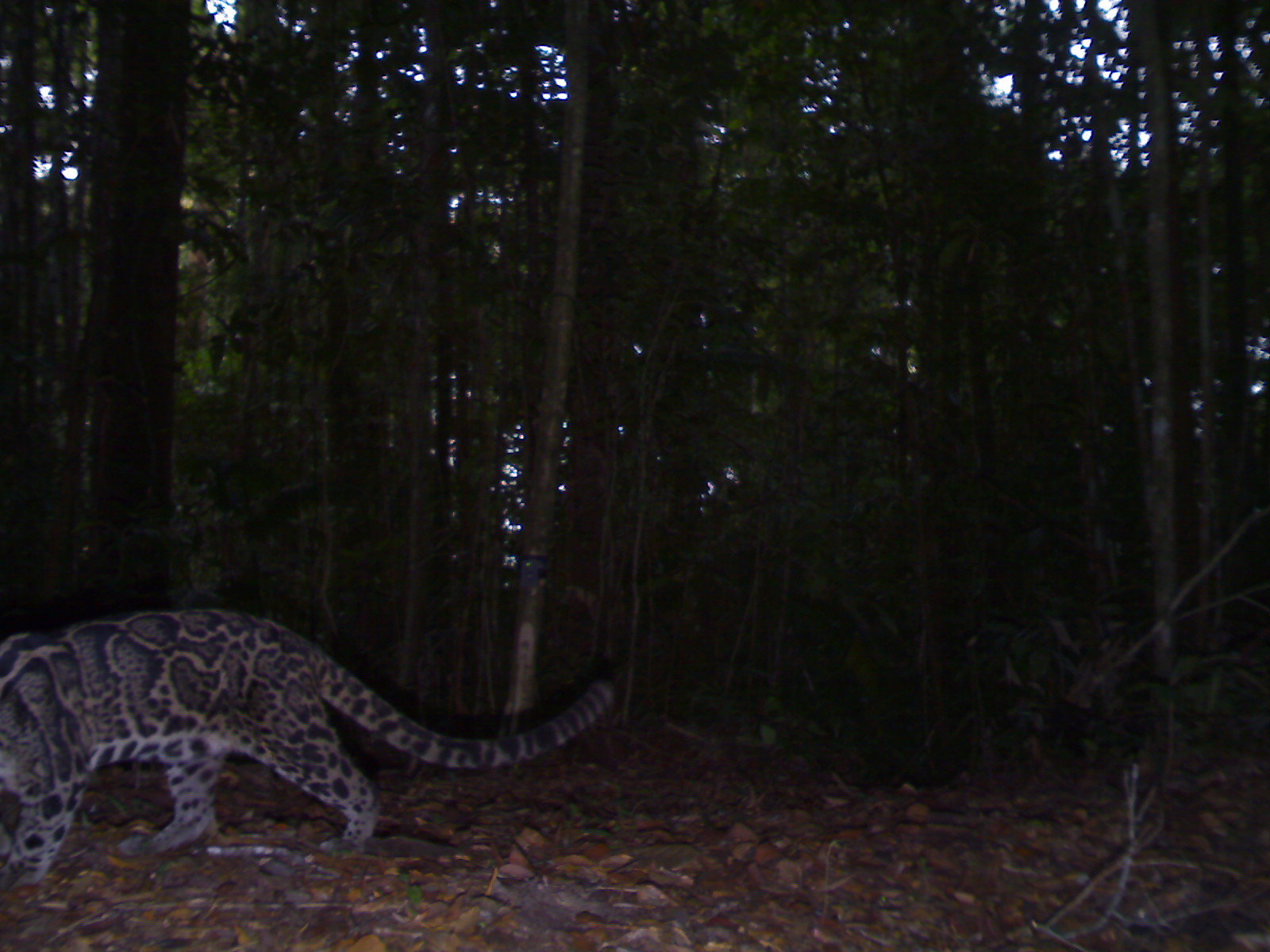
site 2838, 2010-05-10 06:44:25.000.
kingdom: Animalia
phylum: Chordata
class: Mammalia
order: Carnivora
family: Felidae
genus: Neofelis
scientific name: Neofelis diardi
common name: sunda clouded leopard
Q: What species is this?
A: Neofelis diardi (sunda clouded leopard).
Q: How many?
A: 1.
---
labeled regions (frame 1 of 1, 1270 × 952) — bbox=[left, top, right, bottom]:
neofelis diardi: bbox=[2, 605, 616, 892]